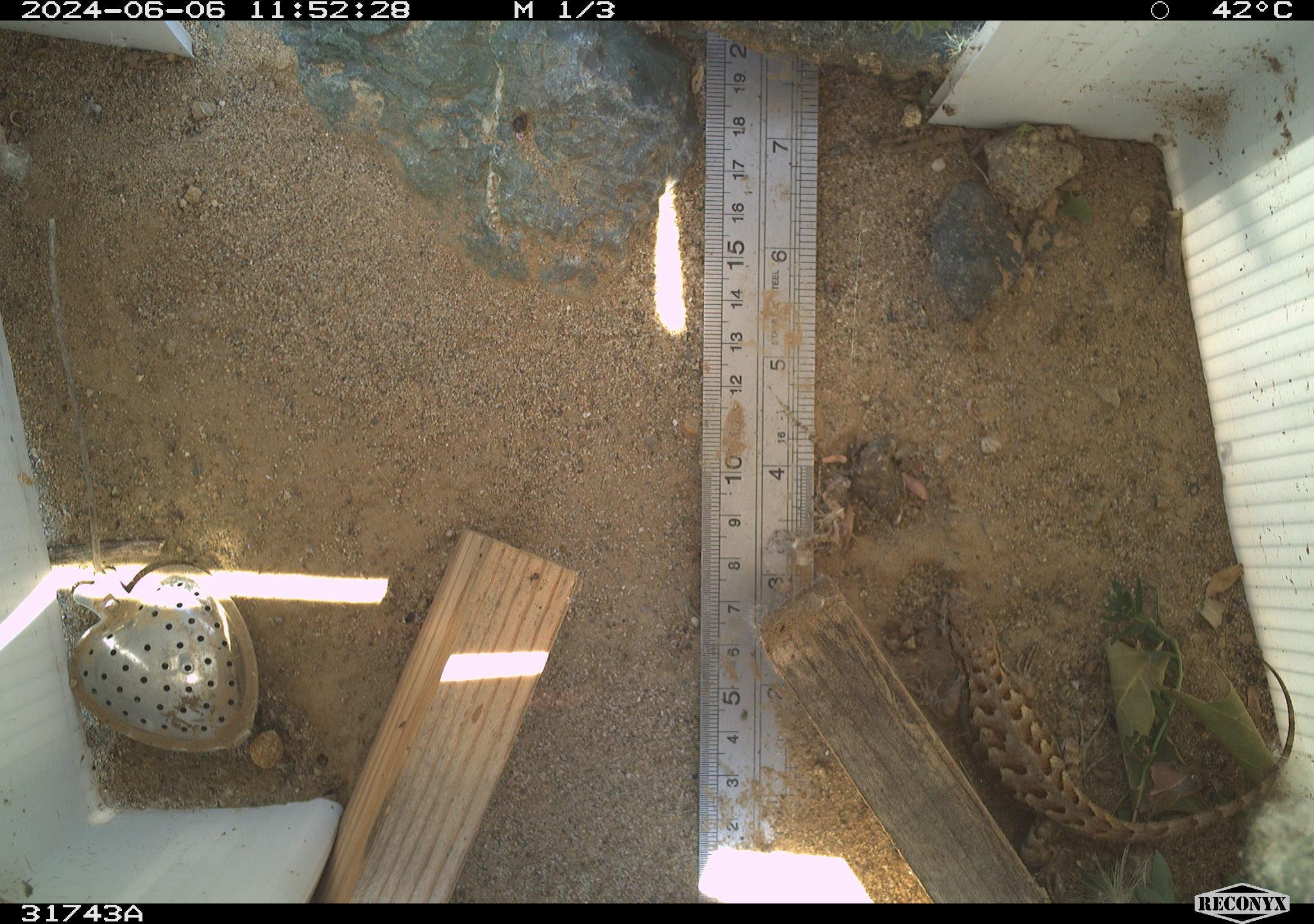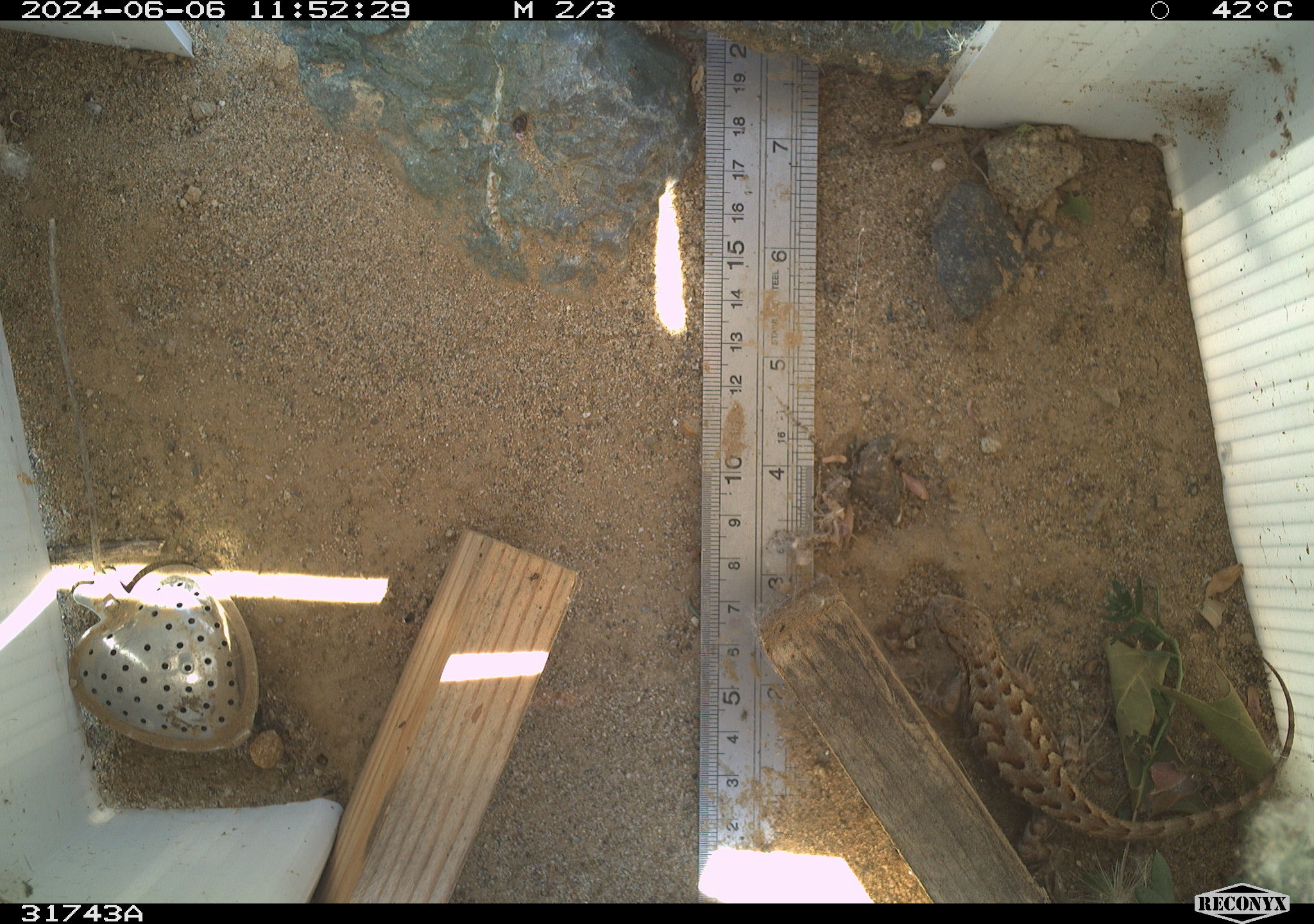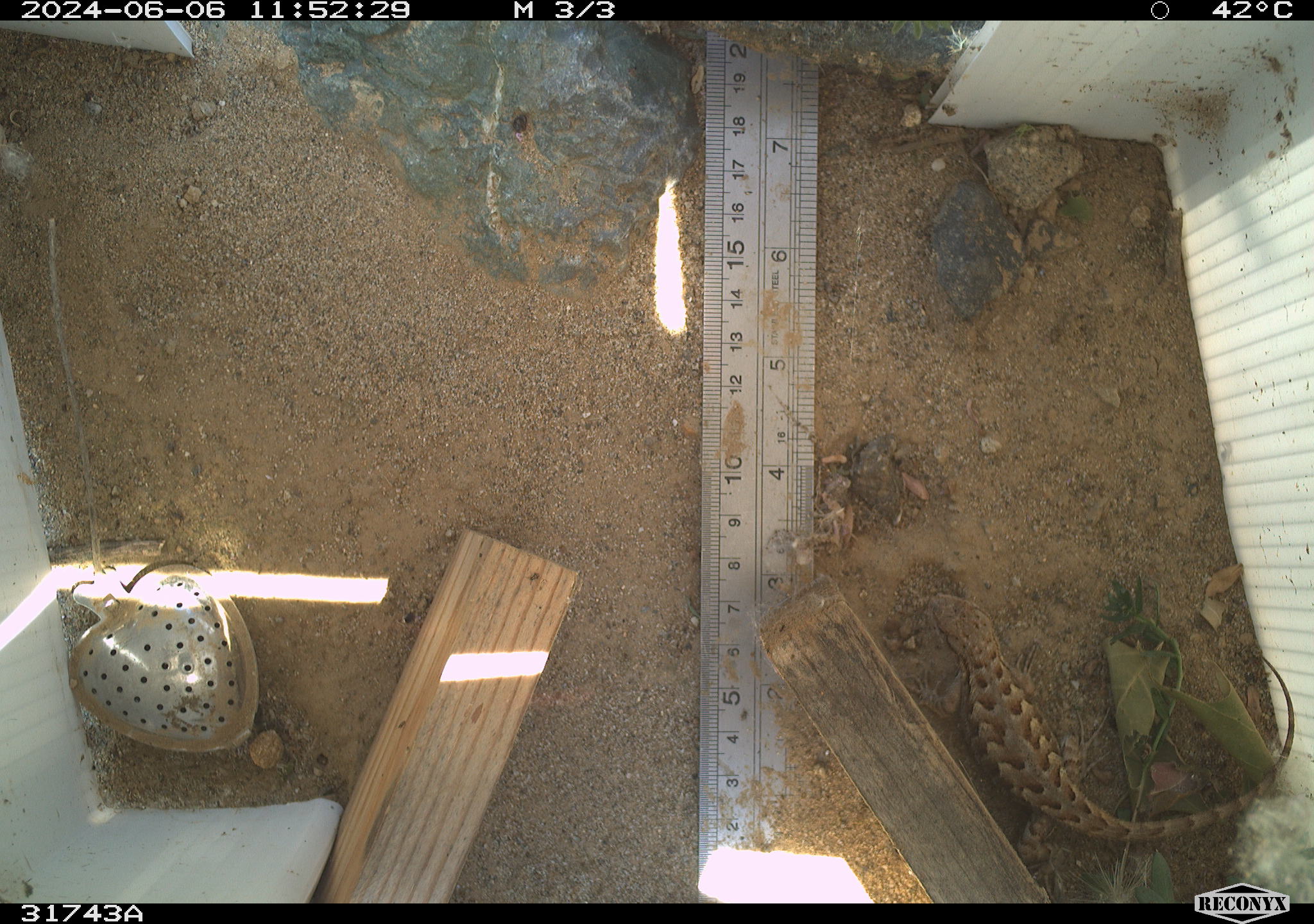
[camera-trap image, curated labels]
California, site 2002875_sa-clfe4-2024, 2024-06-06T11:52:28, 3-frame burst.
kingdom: Animalia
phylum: Chordata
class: Reptilia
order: Squamata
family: Phrynosomatidae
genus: Sceloporus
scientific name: Sceloporus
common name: spiny lizards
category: sceloporus species